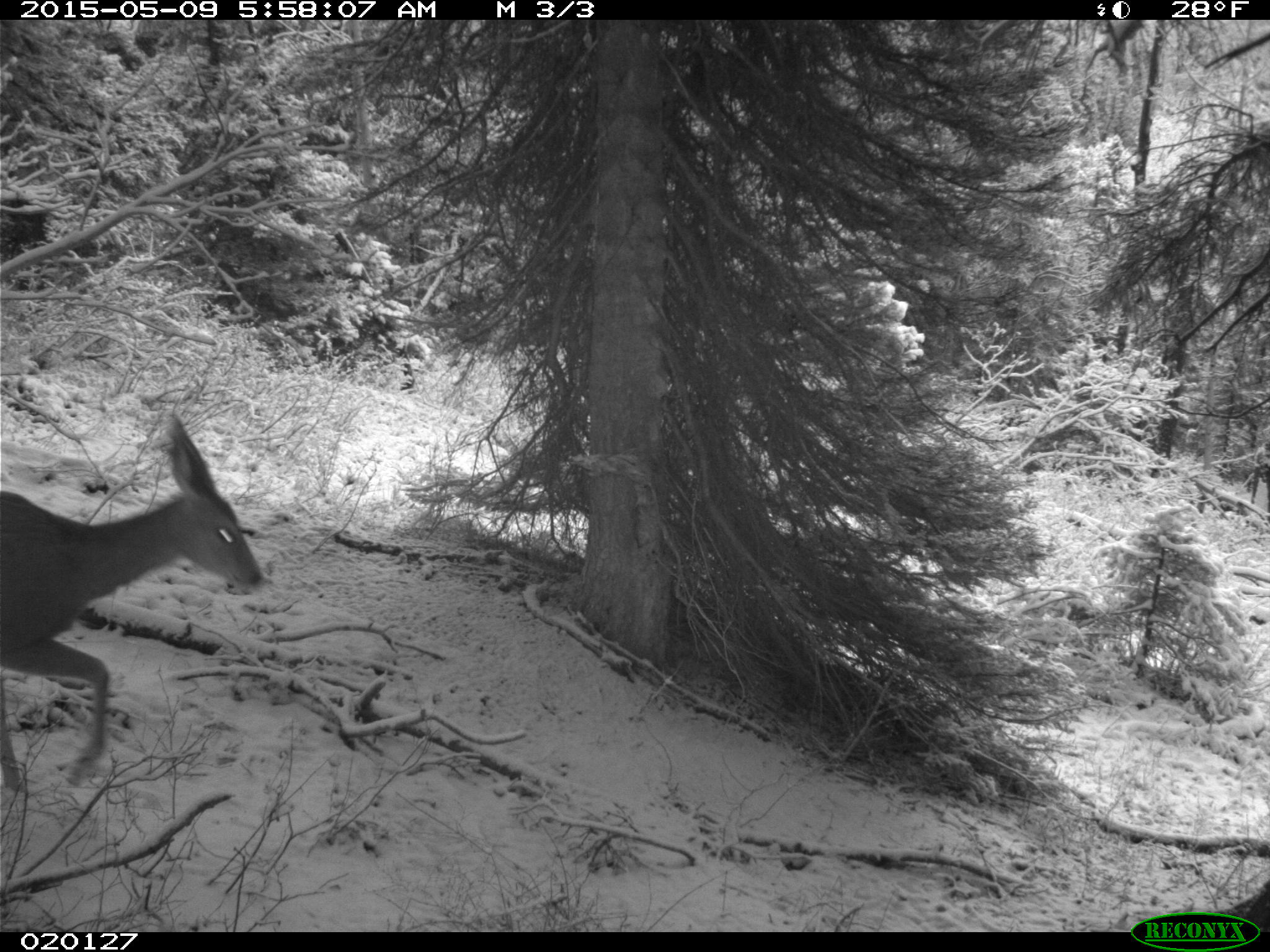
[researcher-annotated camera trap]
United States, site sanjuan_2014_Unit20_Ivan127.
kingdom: Animalia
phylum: Chordata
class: Mammalia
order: Artiodactyla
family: Cervidae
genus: Odocoileus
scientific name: Odocoileus hemionus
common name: mule deer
Odocoileus hemionus (mule deer).